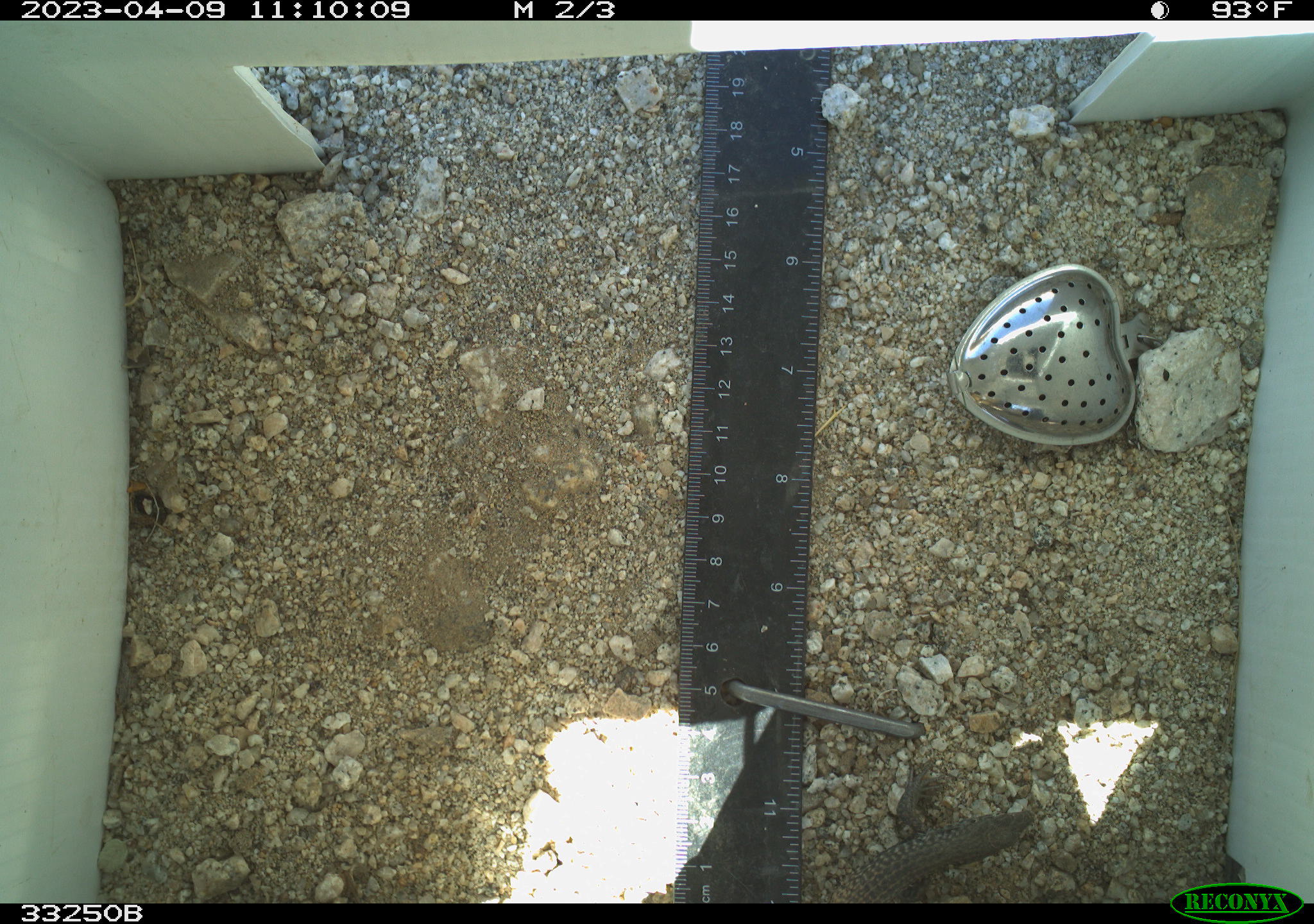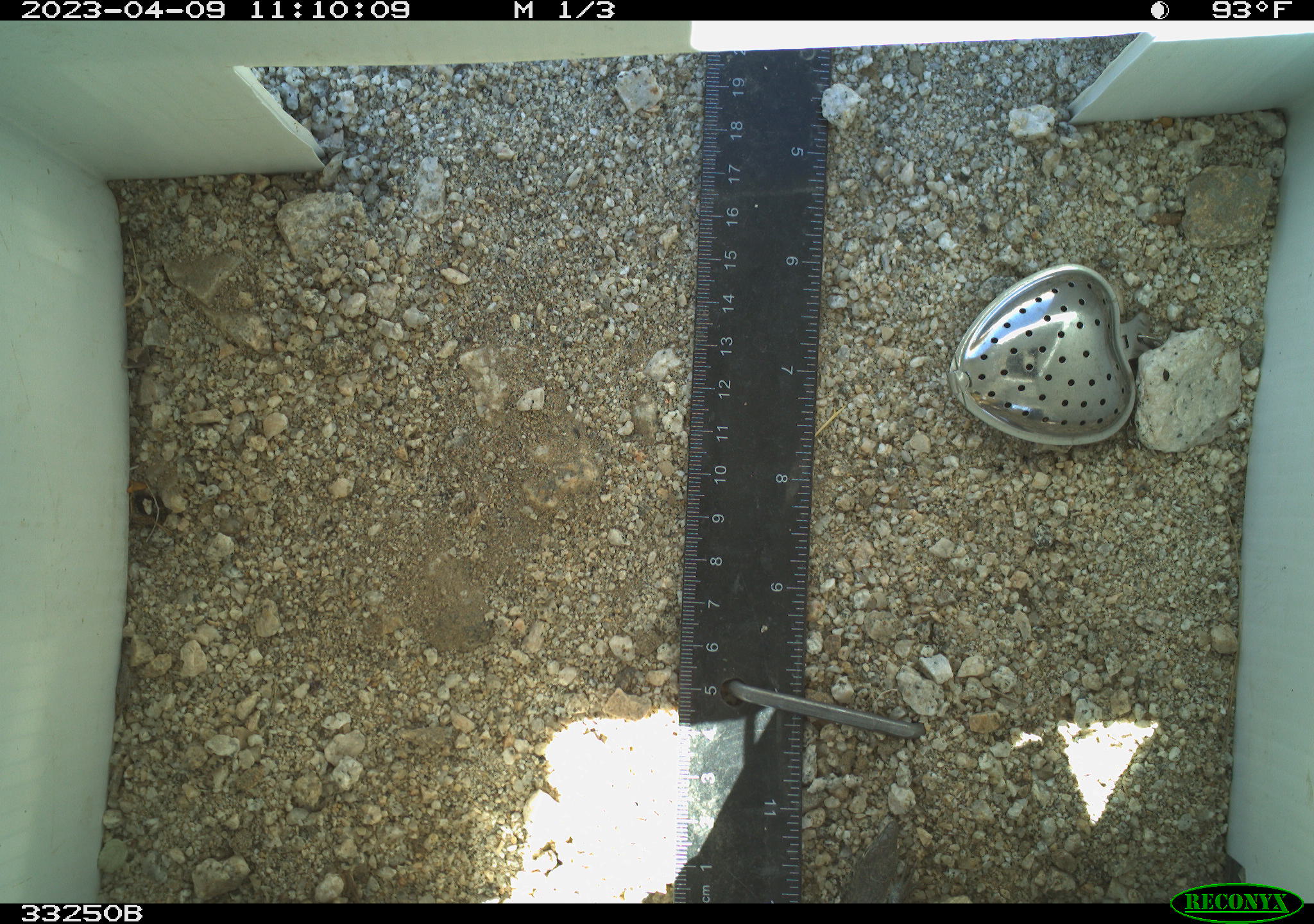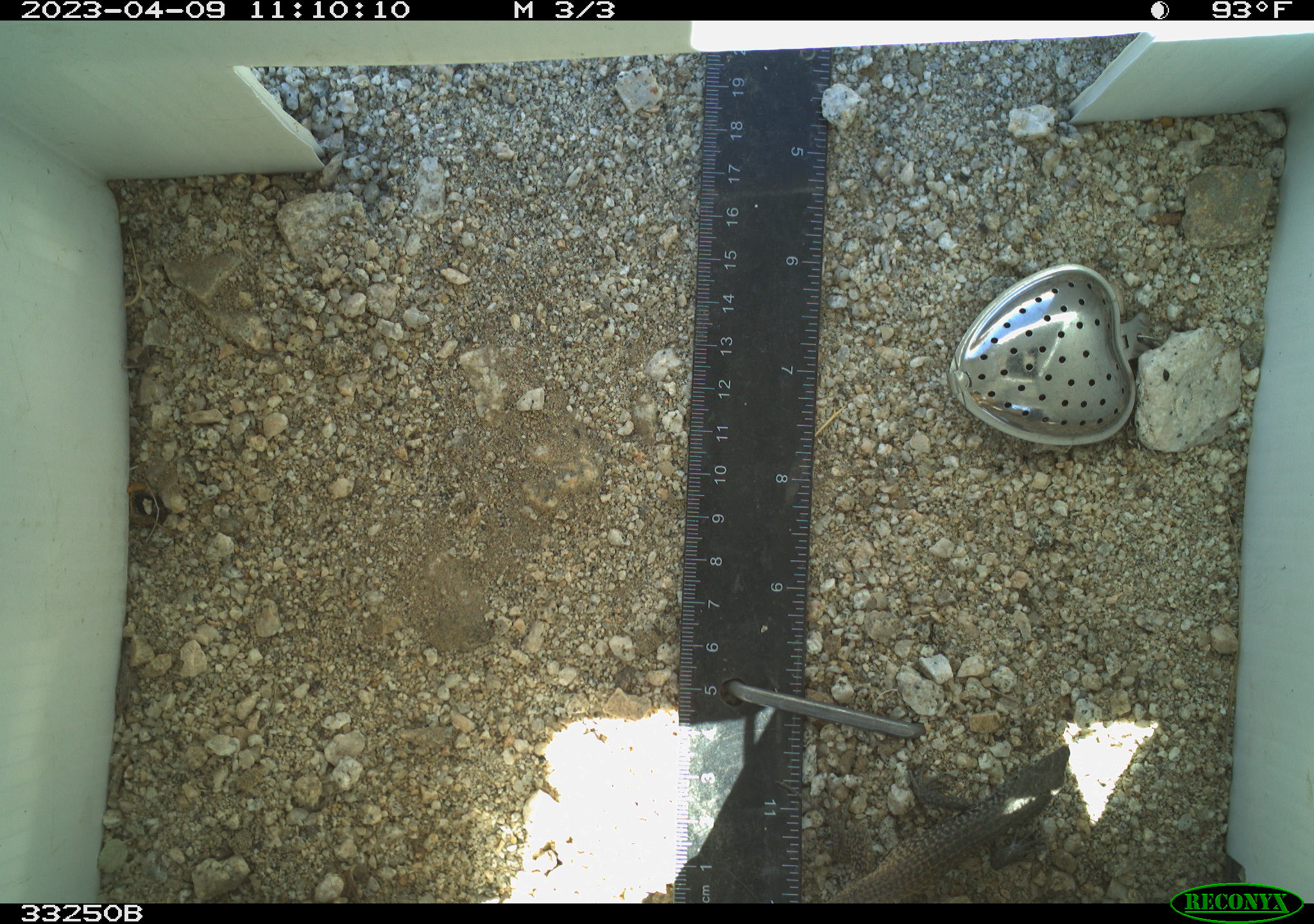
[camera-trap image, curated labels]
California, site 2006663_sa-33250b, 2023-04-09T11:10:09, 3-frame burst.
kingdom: Animalia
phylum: Chordata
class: Reptilia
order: Squamata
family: Teiidae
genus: Aspidoscelis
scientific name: Aspidoscelis tigris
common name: western whiptail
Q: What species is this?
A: Western whiptail (Aspidoscelis tigris).